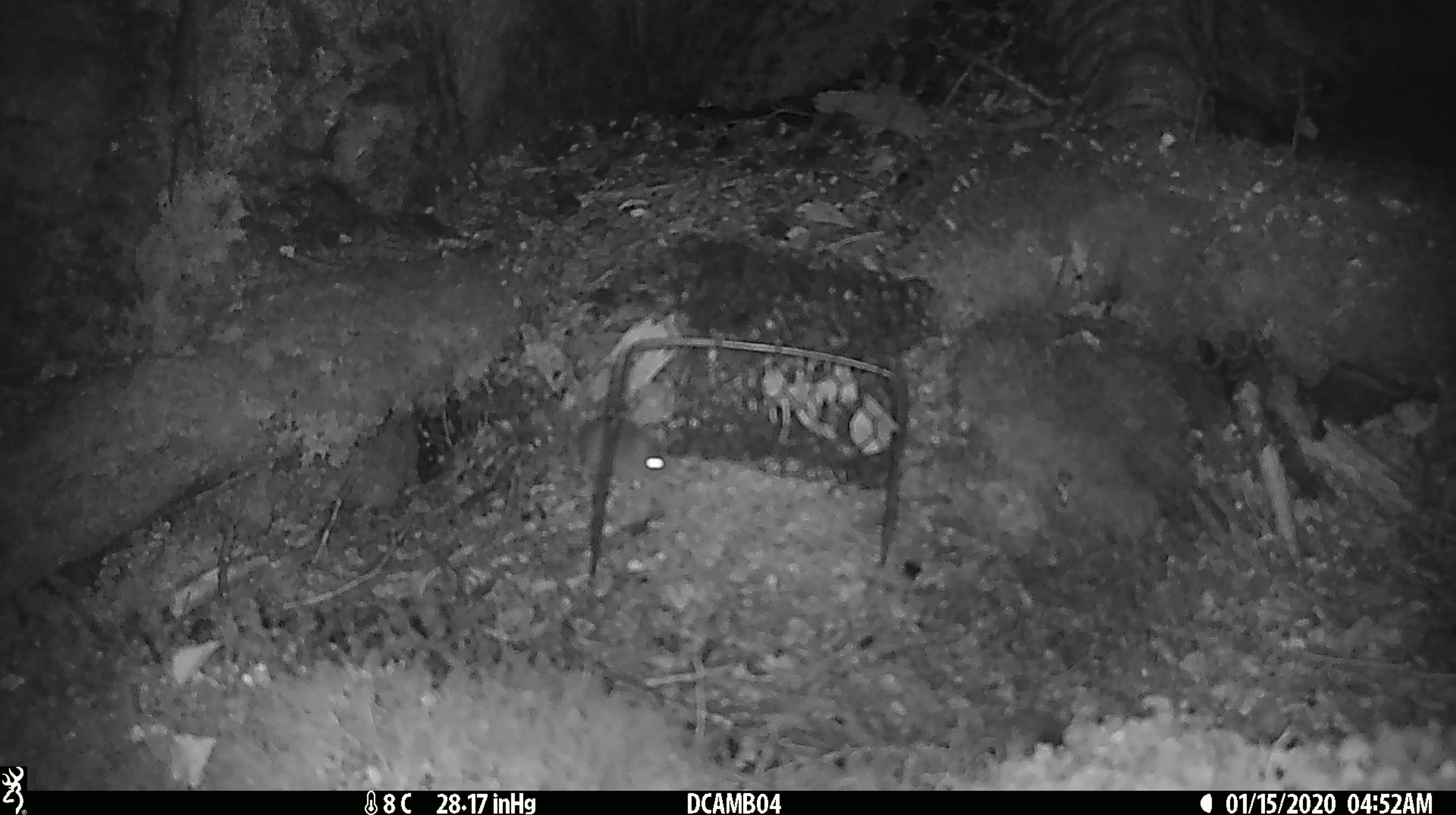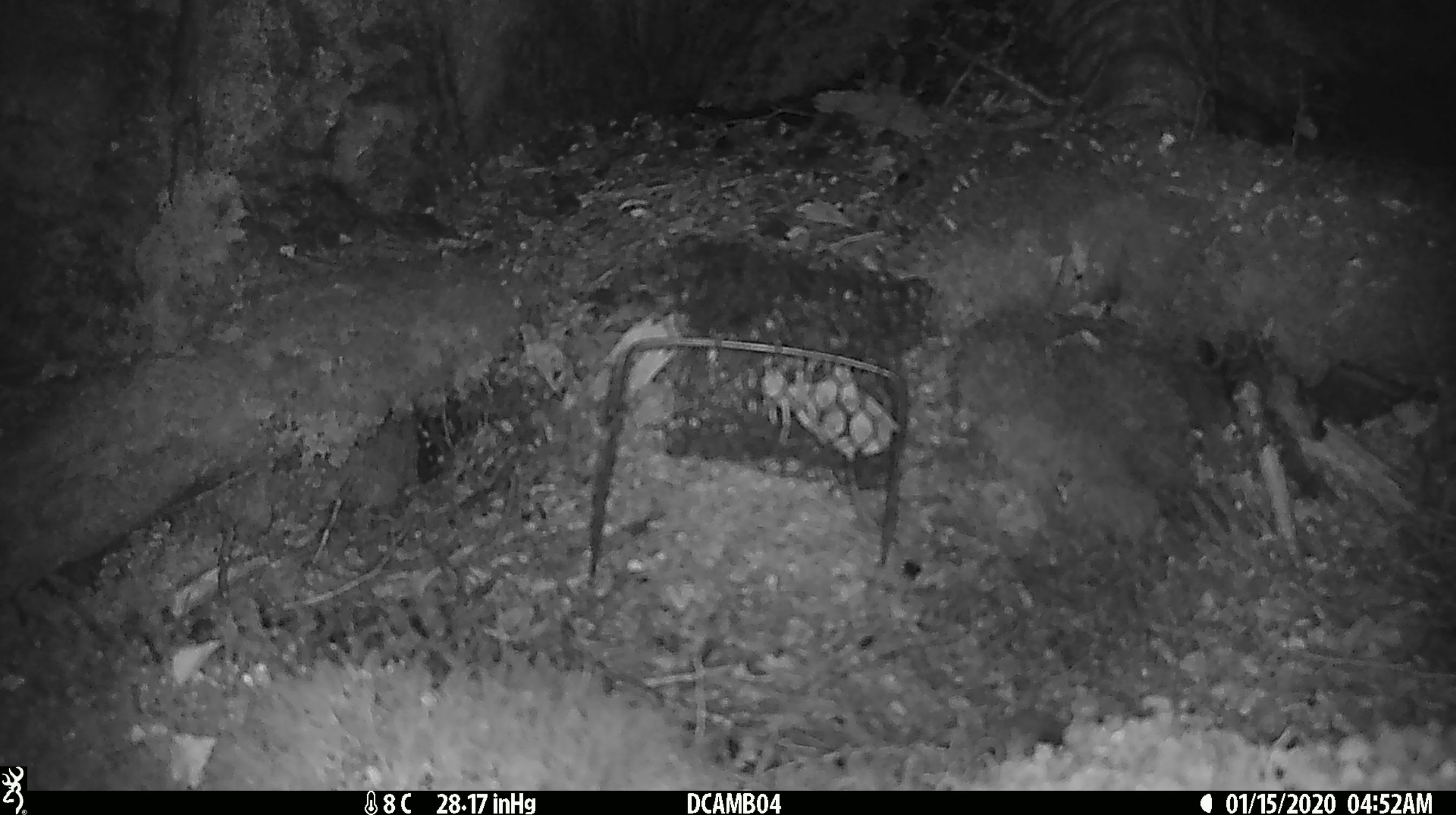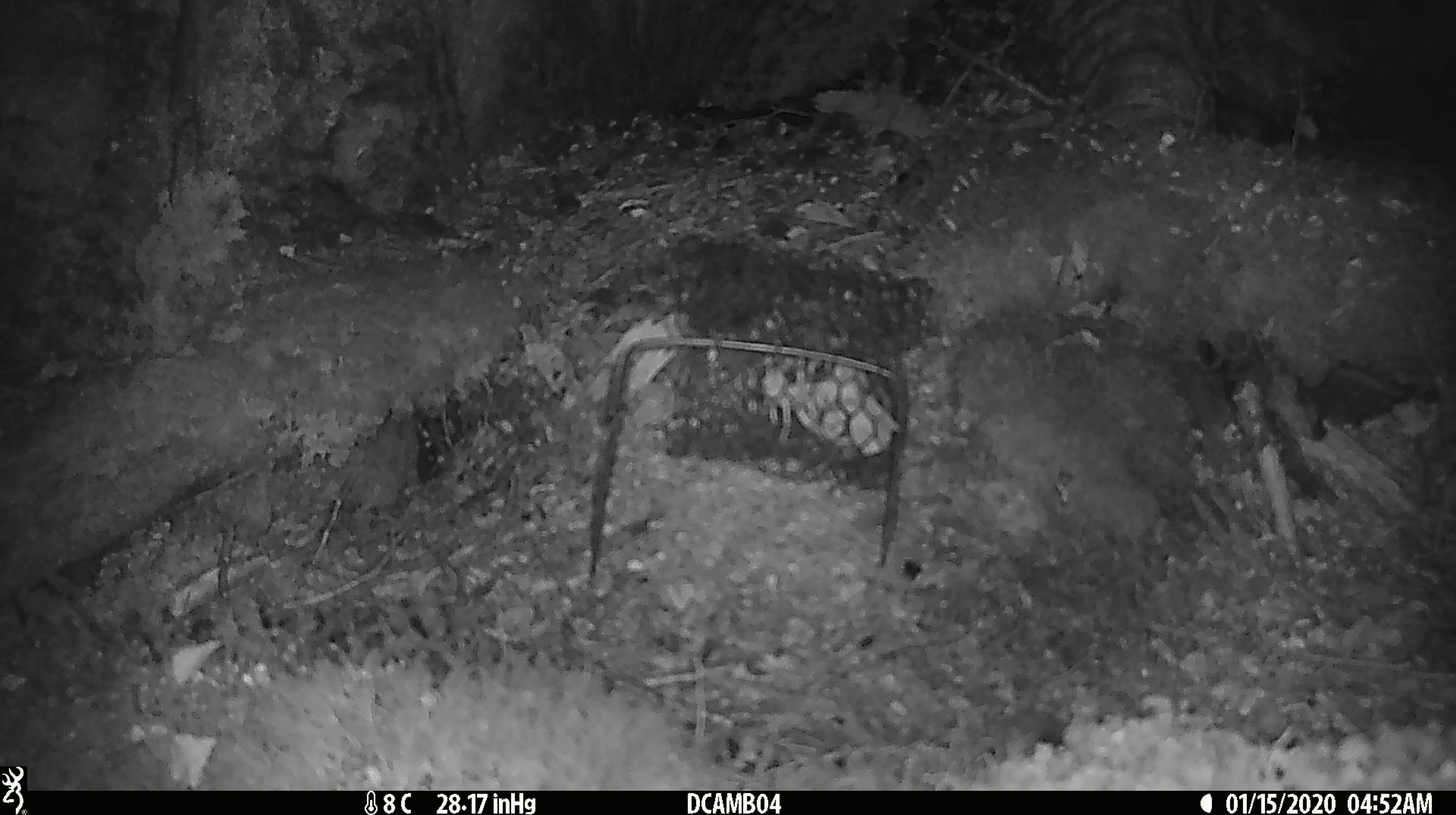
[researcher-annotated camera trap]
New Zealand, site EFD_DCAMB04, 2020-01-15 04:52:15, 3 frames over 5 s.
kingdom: Animalia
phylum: Chordata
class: Mammalia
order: Rodentia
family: Muridae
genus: Mus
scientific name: Mus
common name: mouse